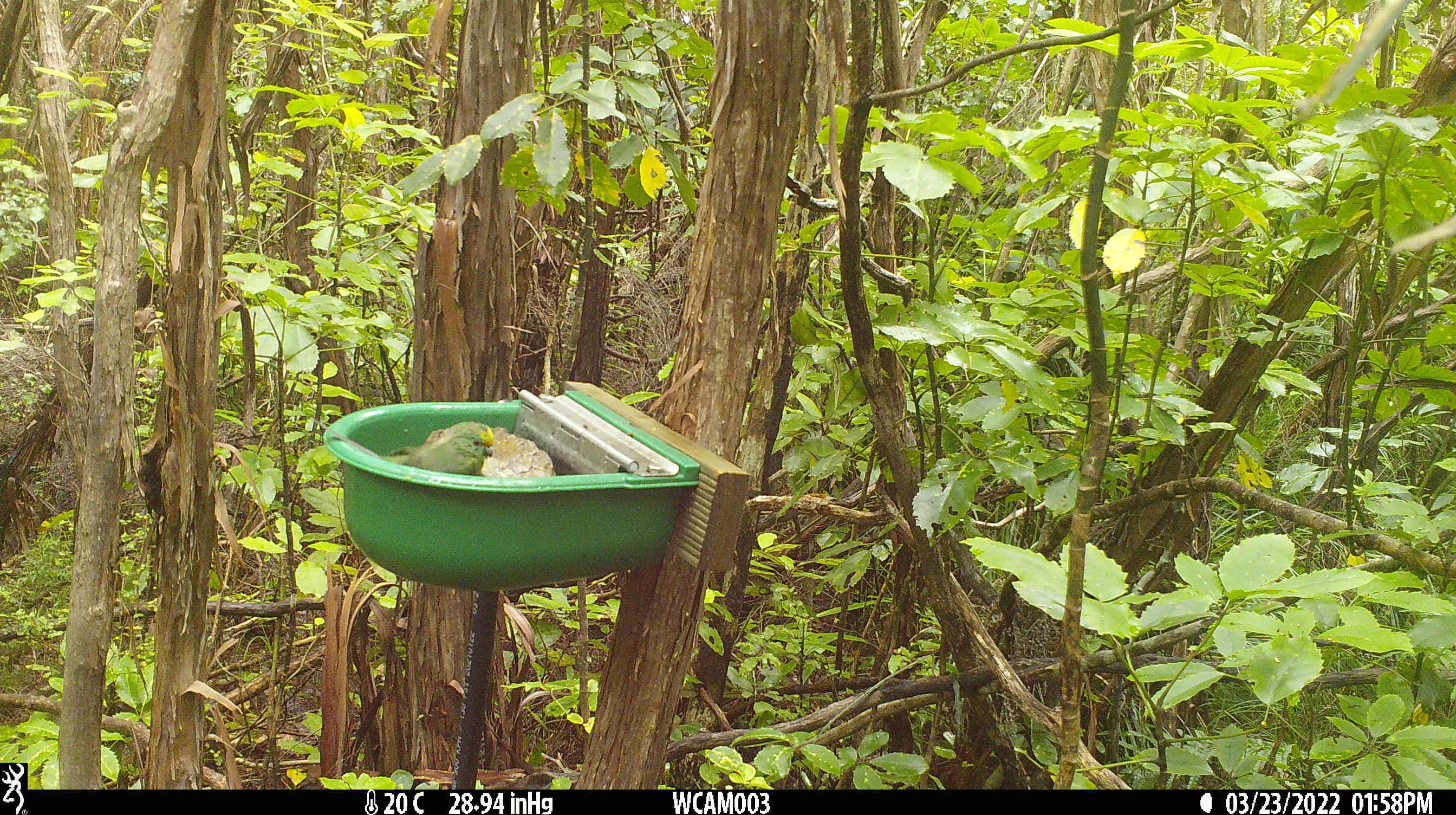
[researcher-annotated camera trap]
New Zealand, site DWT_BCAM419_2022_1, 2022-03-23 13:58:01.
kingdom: Animalia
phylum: Chordata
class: Aves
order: Psittaciformes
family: Psittaculidae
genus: Cyanoramphus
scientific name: Cyanoramphus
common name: parakeet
Parakeet (Cyanoramphus).